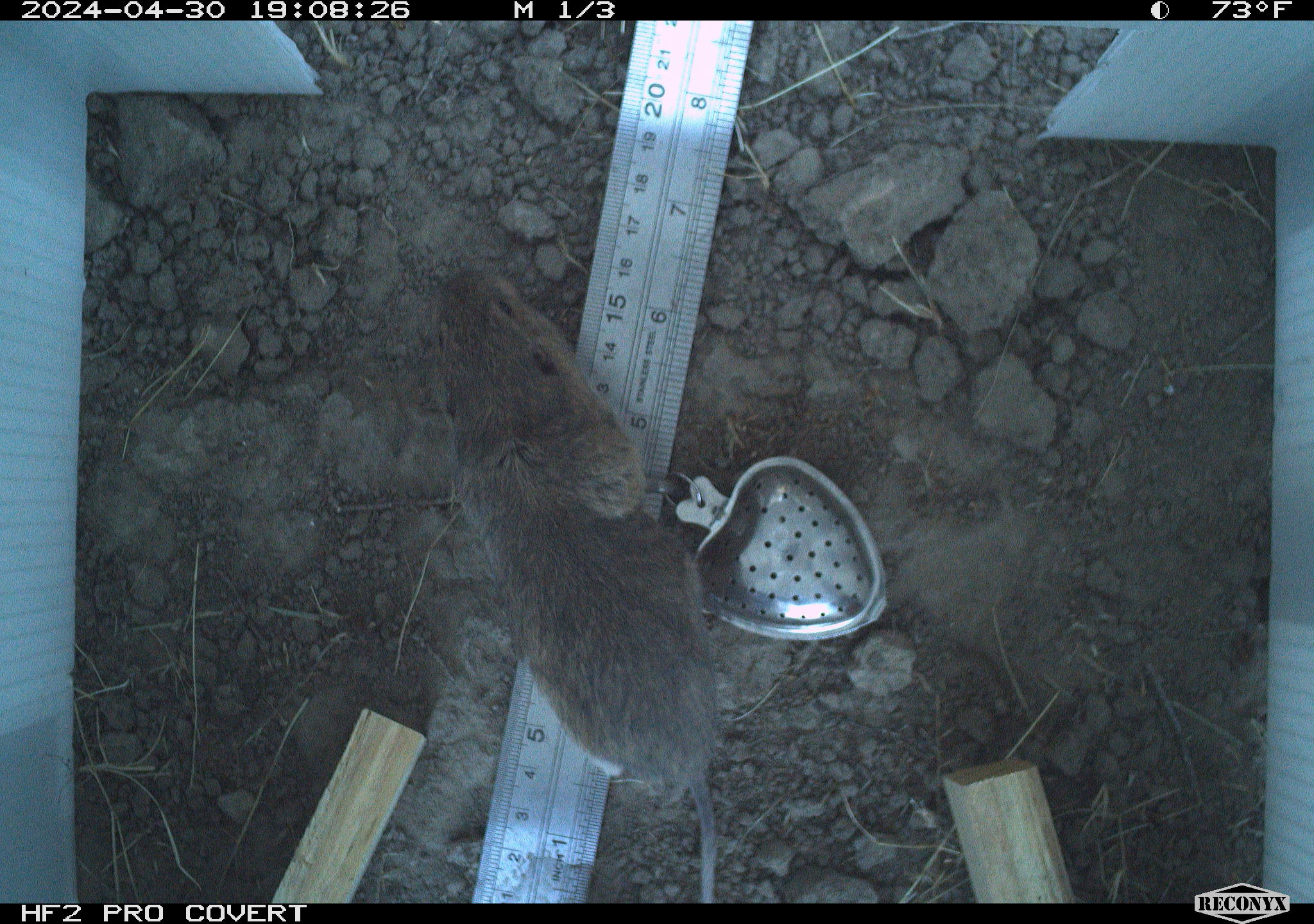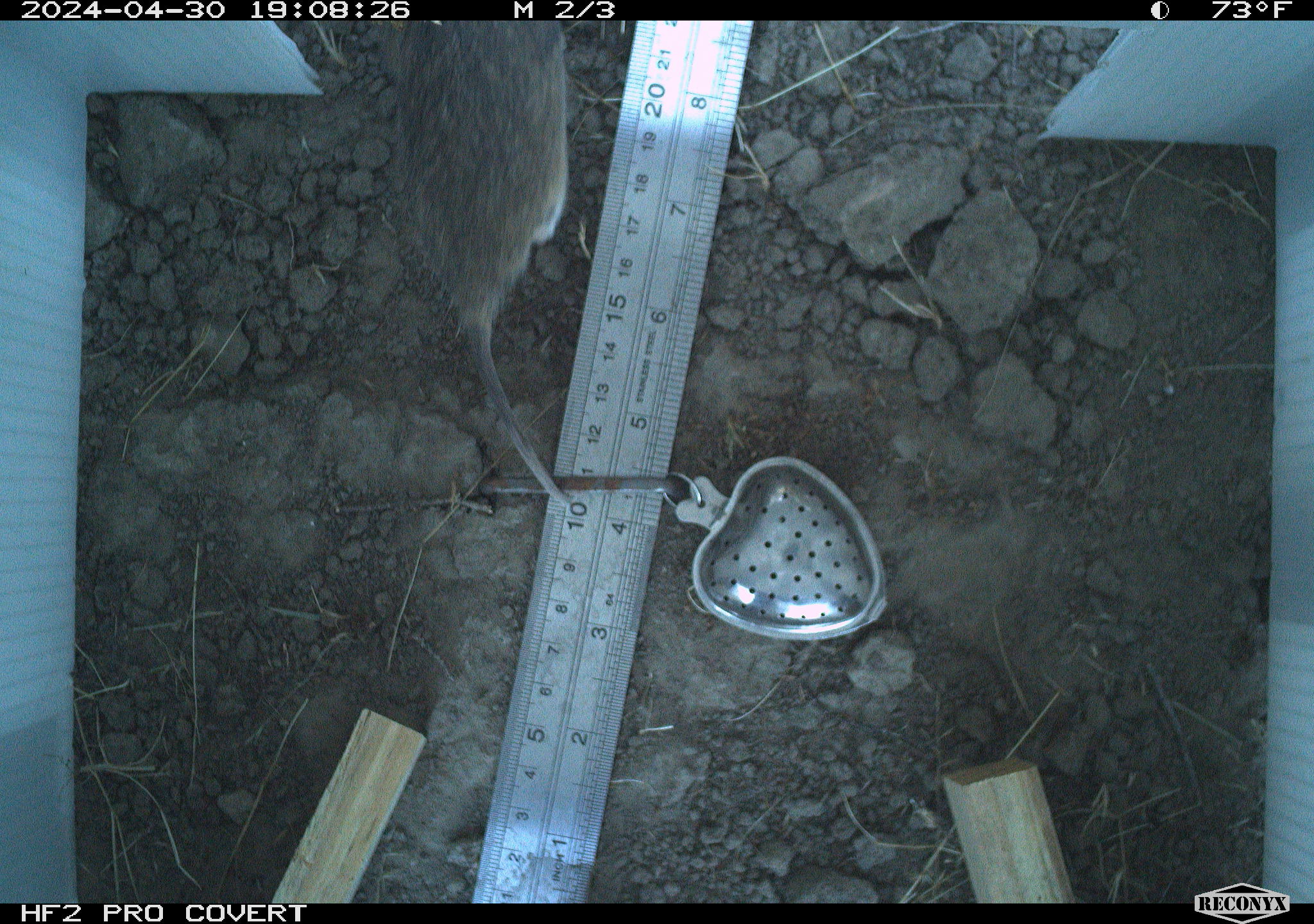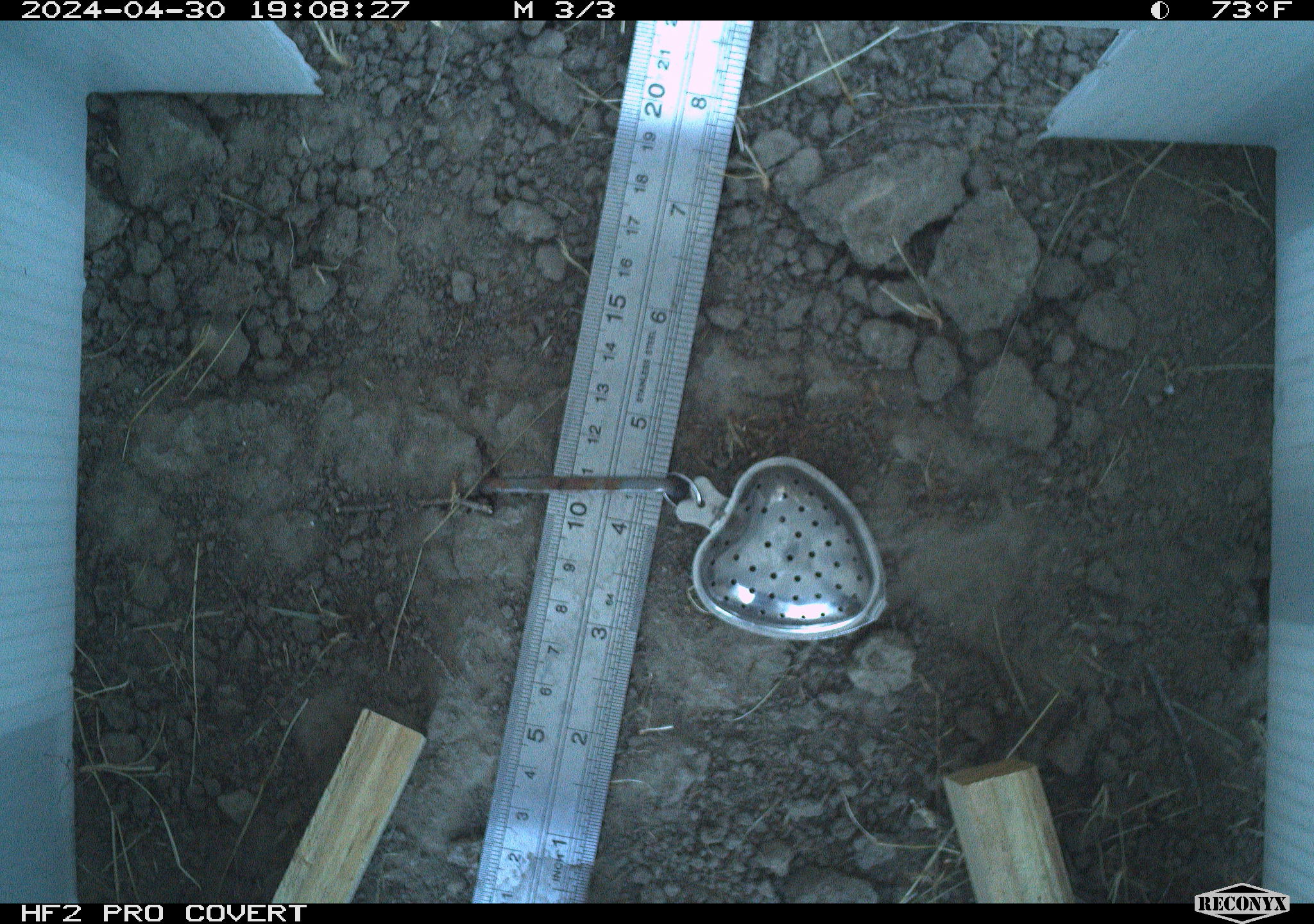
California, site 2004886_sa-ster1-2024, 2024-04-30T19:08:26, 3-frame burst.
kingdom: Animalia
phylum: Chordata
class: Mammalia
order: Rodentia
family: Cricetidae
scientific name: Arvicolinae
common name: voles, lemmings, and muskrats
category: arvicolinae subfamily